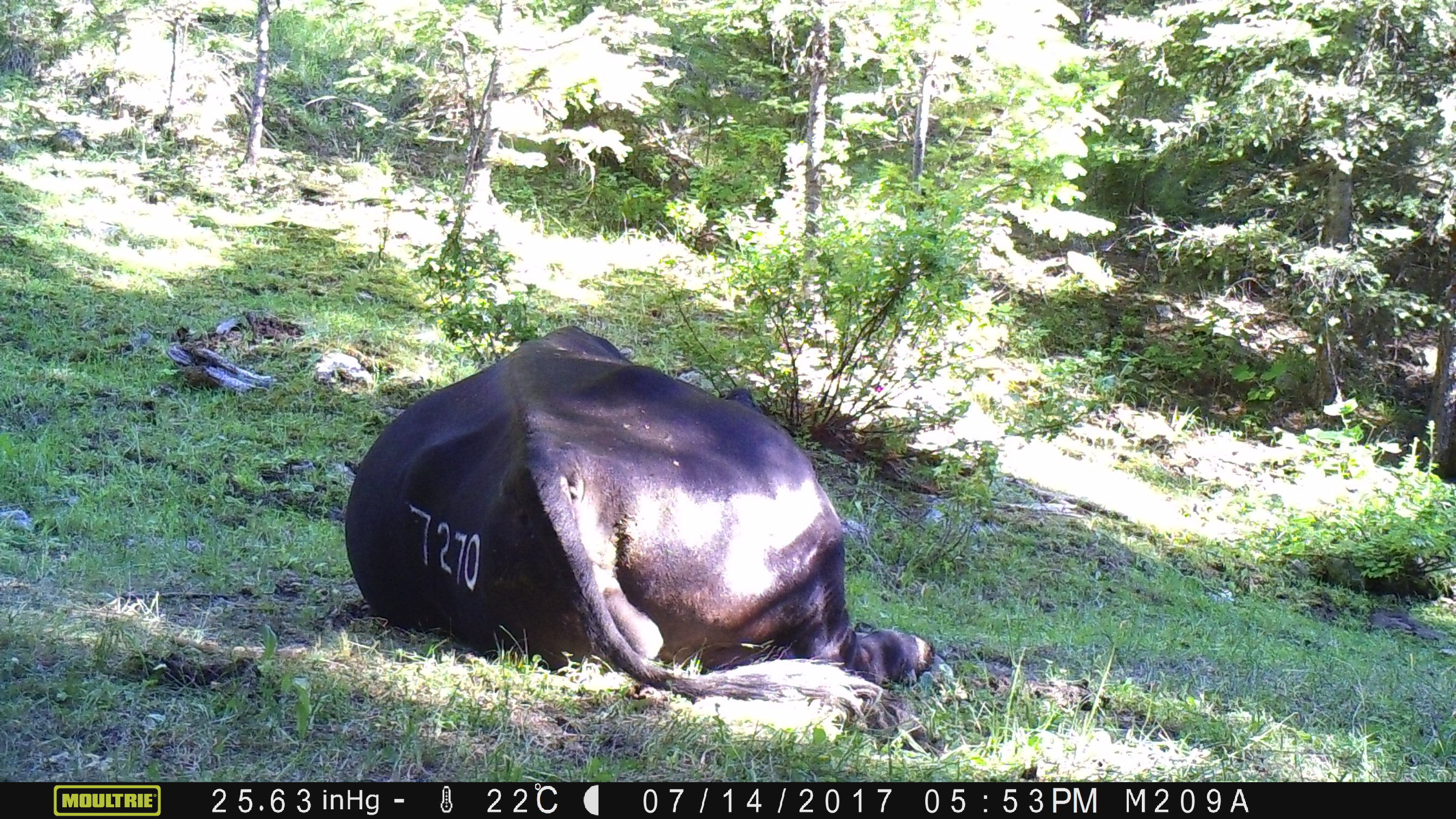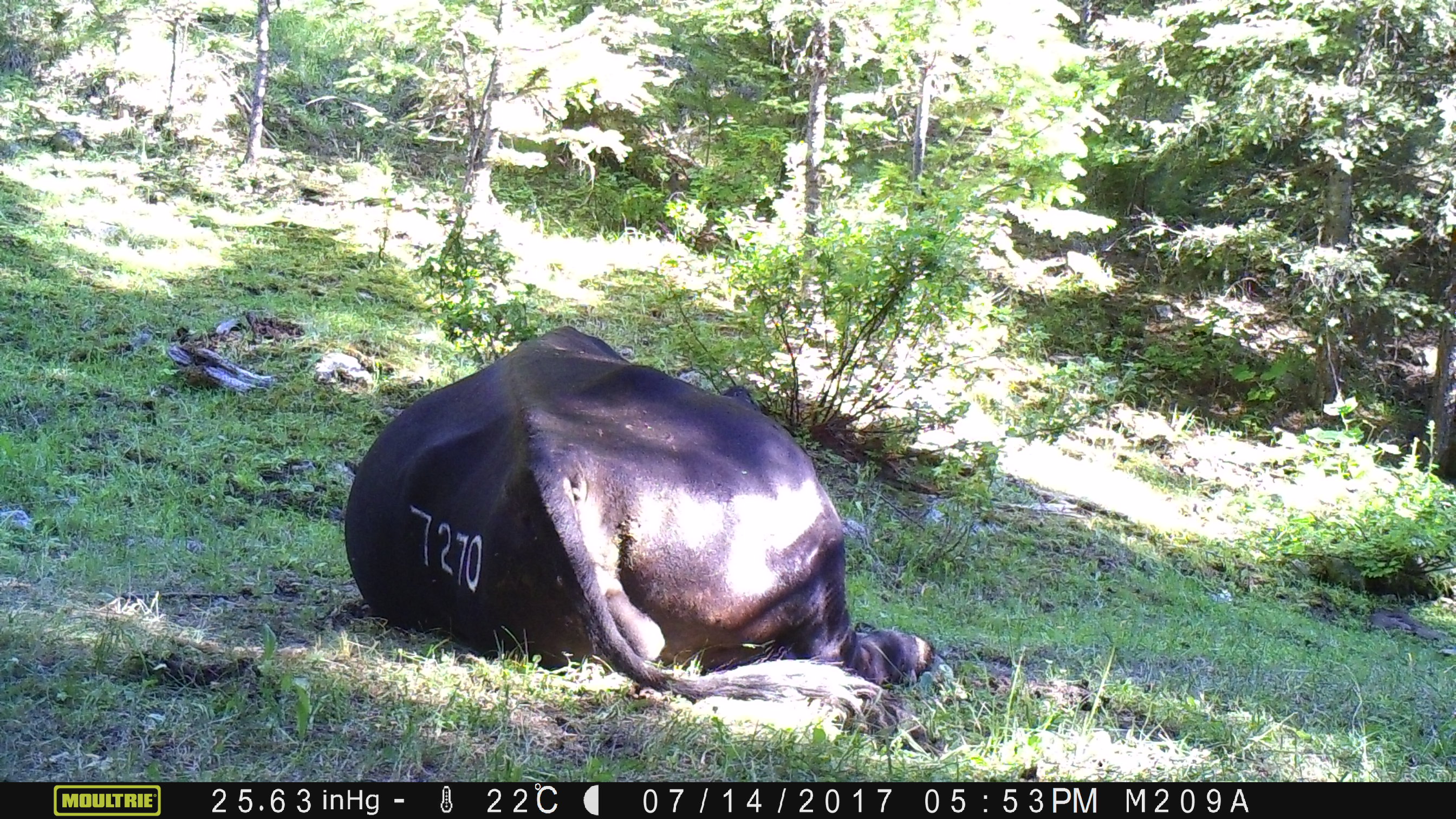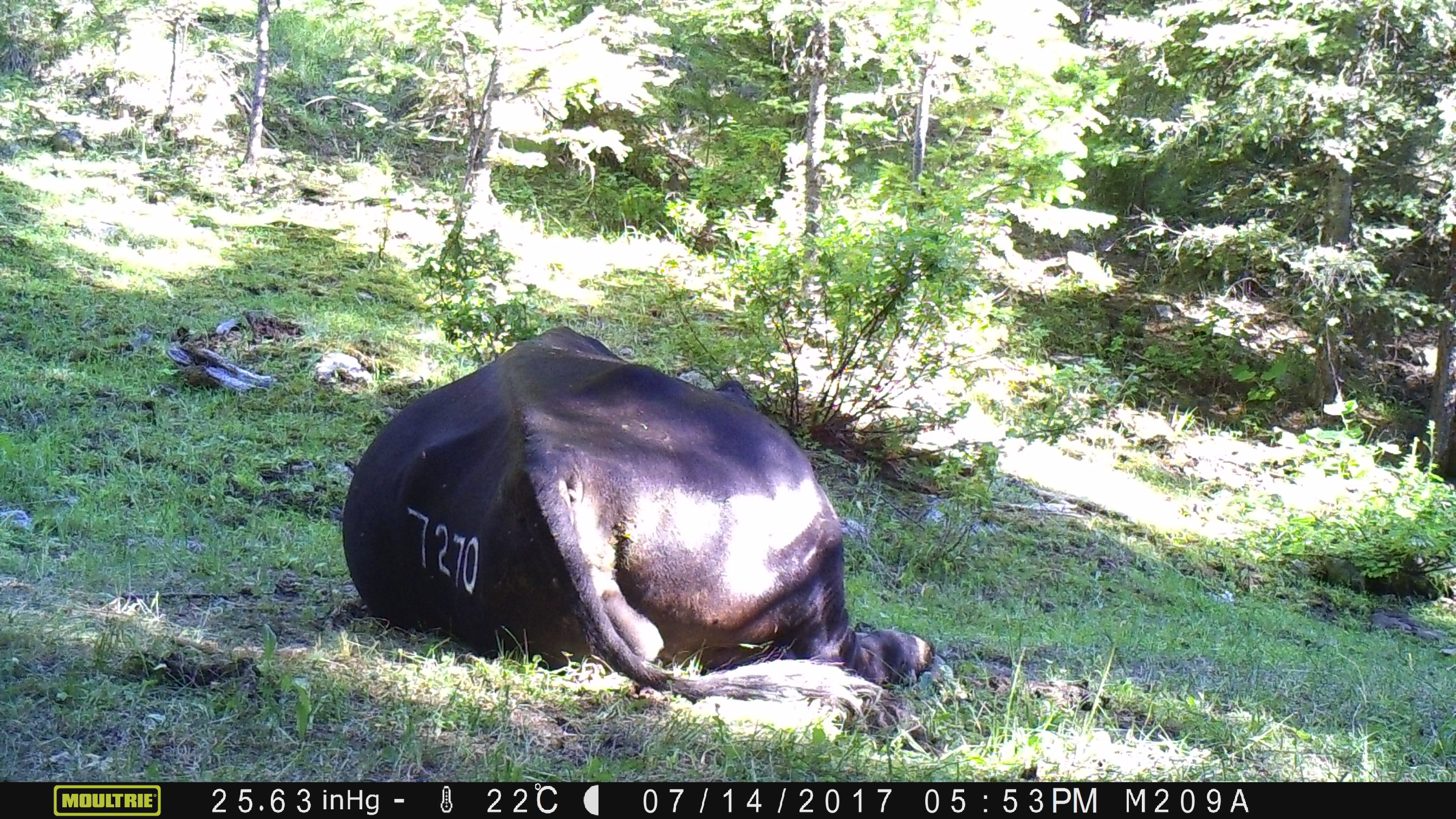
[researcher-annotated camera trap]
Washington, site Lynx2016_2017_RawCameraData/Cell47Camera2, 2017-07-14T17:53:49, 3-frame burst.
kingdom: Animalia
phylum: Chordata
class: Mammalia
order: Artiodactyla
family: Bovidae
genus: Bos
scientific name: Bos taurus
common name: domestic cattle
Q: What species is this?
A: Domestic cattle (Bos taurus).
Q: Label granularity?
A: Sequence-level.